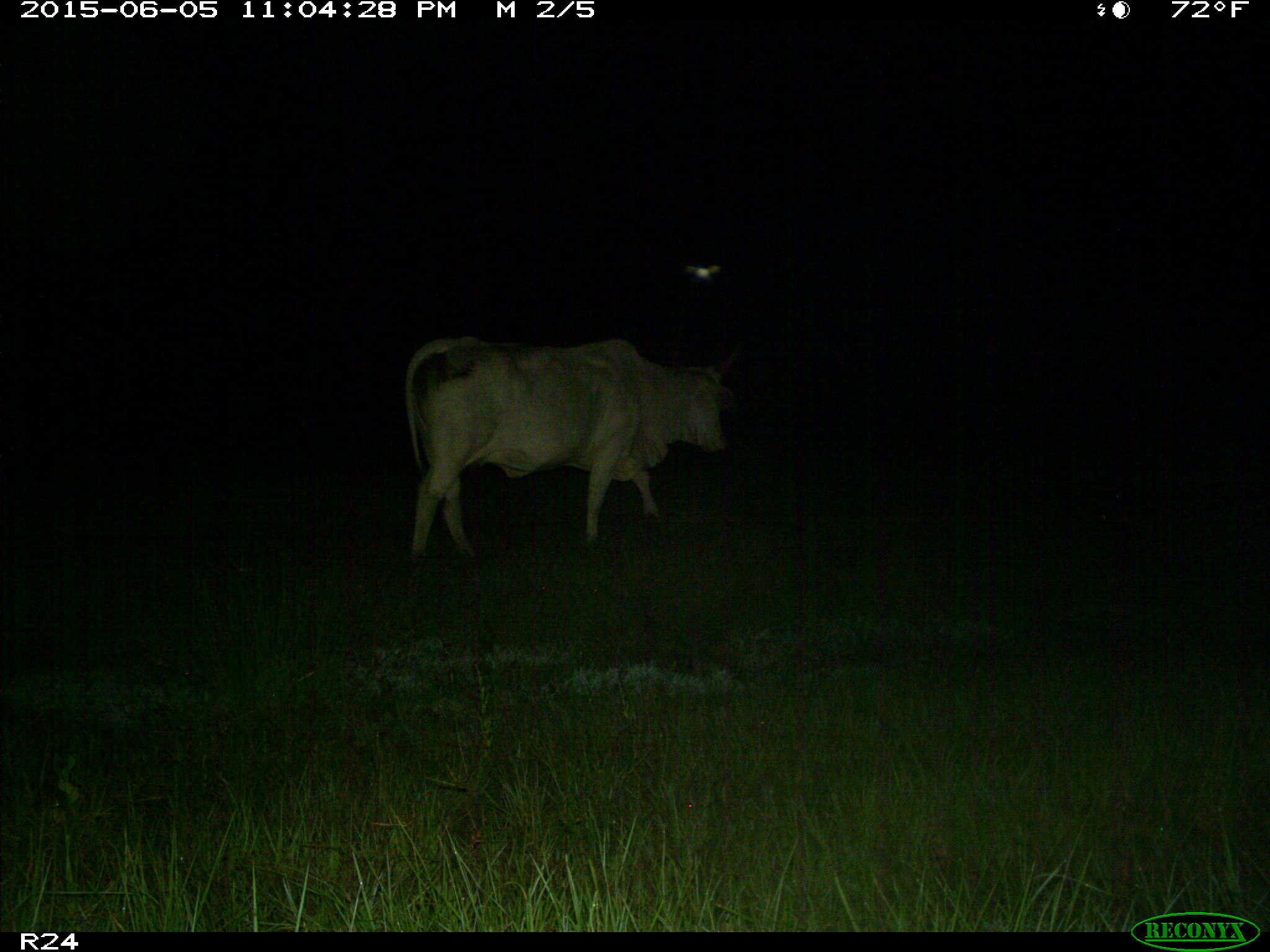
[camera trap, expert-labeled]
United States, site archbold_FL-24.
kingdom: Animalia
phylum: Chordata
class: Mammalia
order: Artiodactyla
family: Bovidae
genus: Bos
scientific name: Bos taurus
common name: domestic cow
Bos taurus (domestic cow).